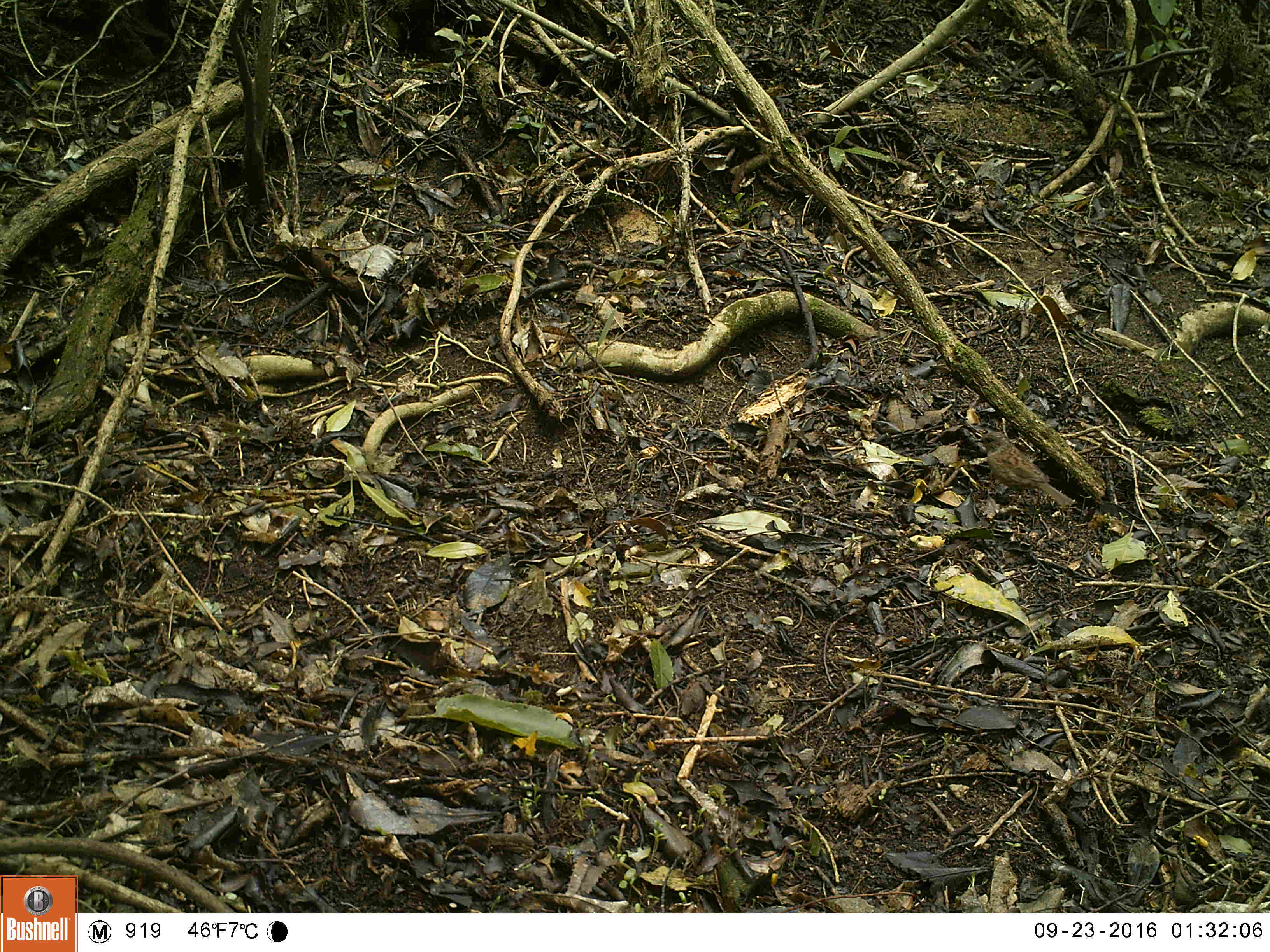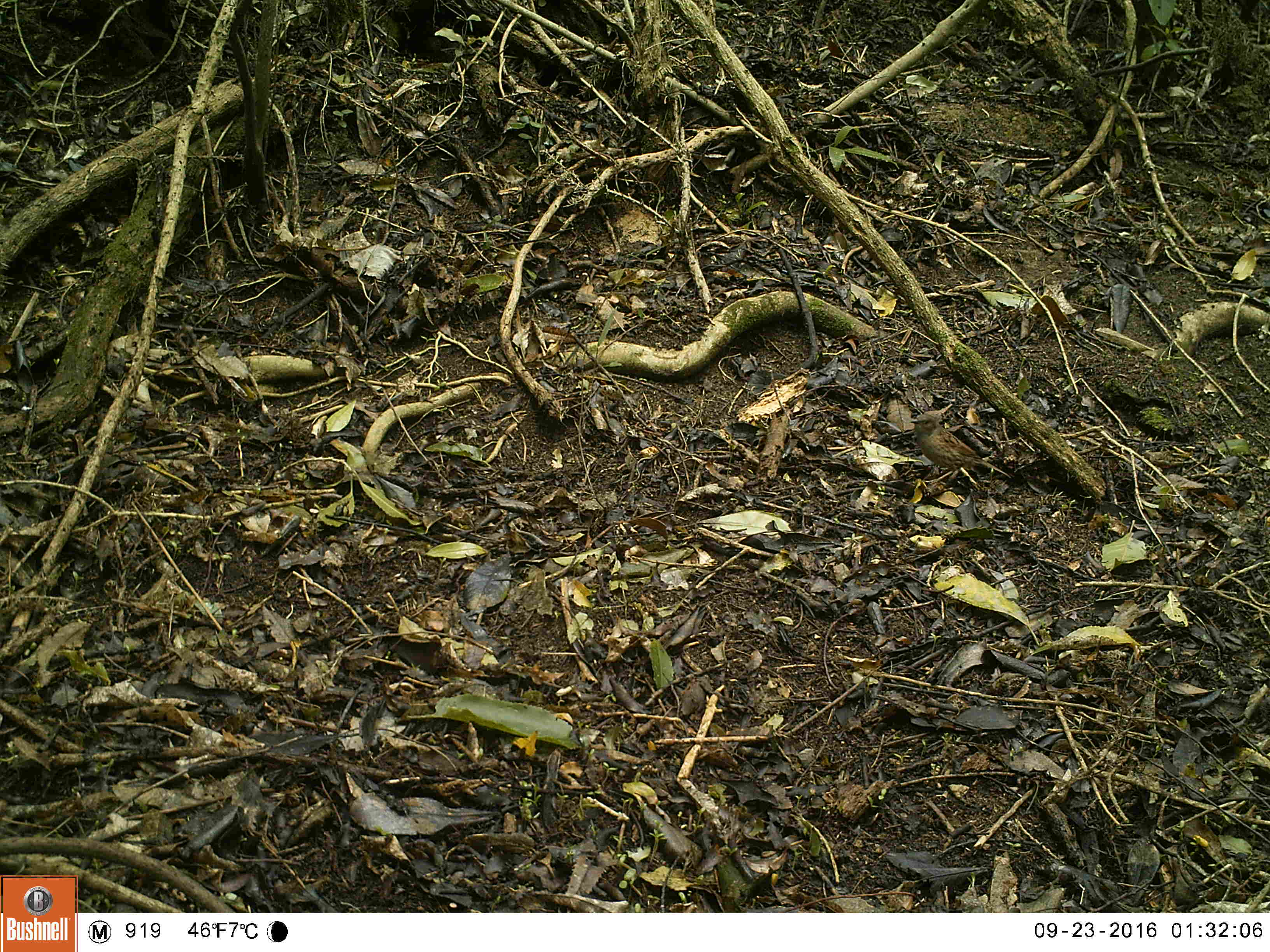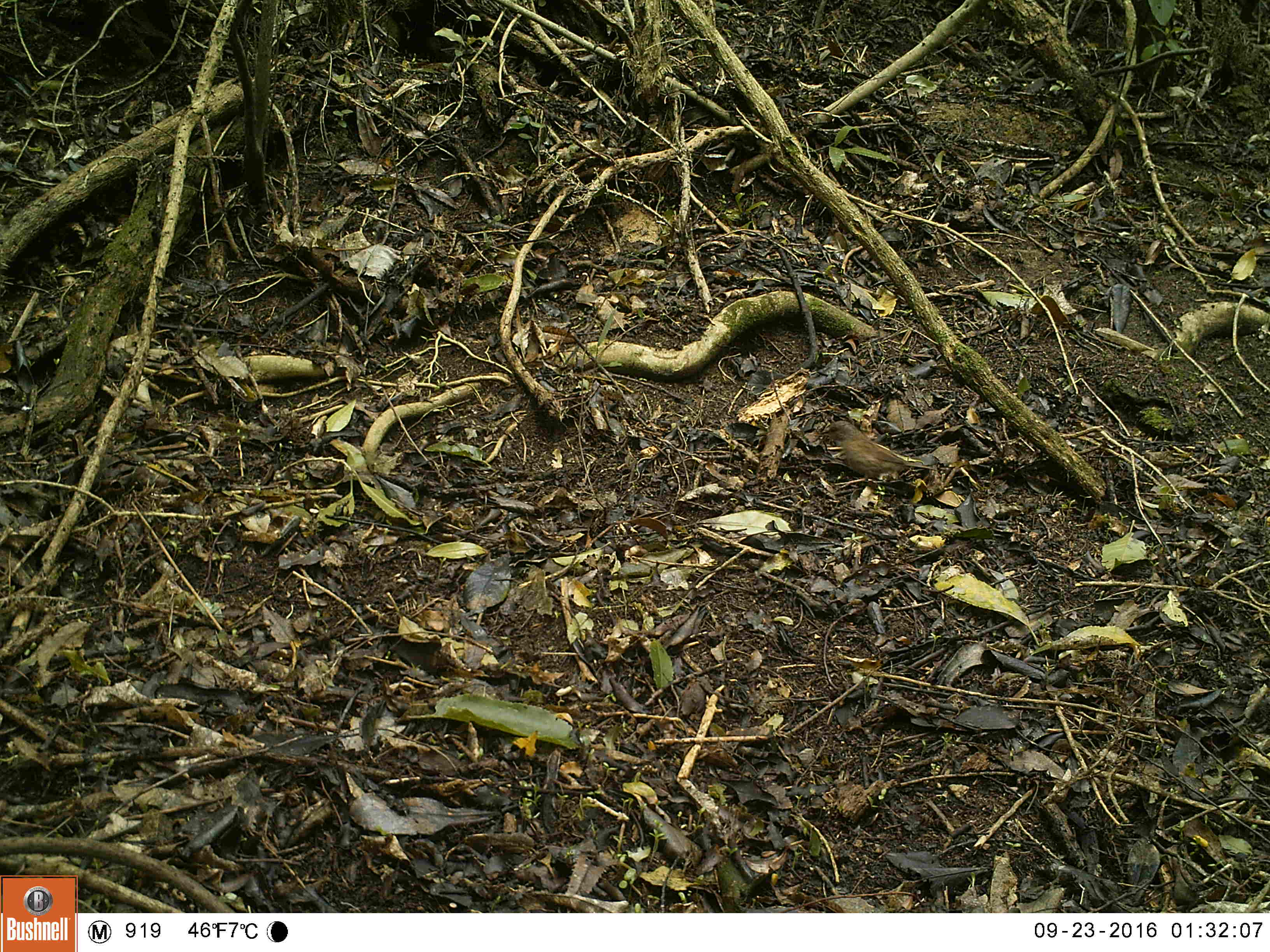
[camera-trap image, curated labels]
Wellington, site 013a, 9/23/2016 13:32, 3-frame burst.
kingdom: Animalia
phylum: Chordata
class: Aves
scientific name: Aves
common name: bird